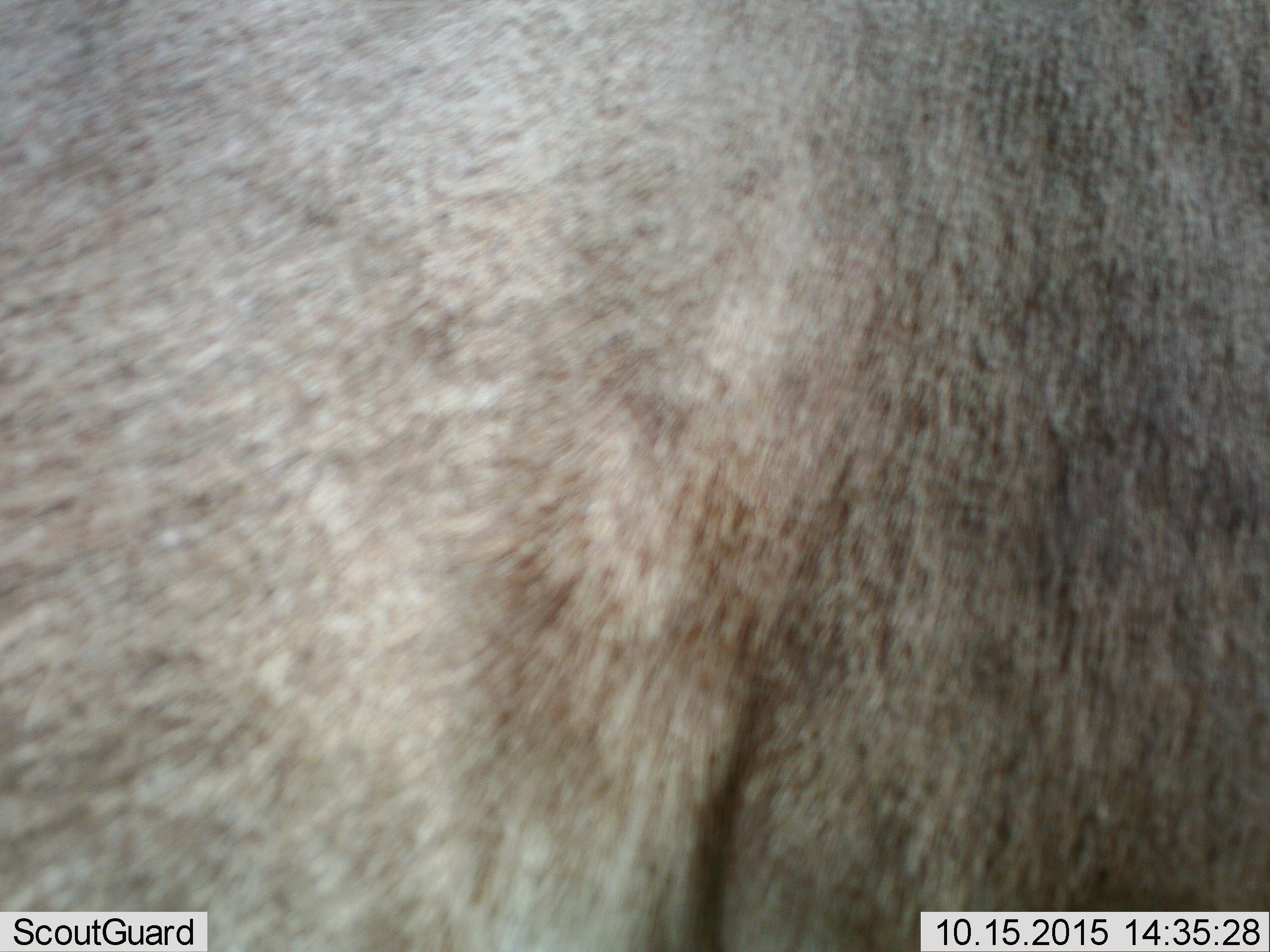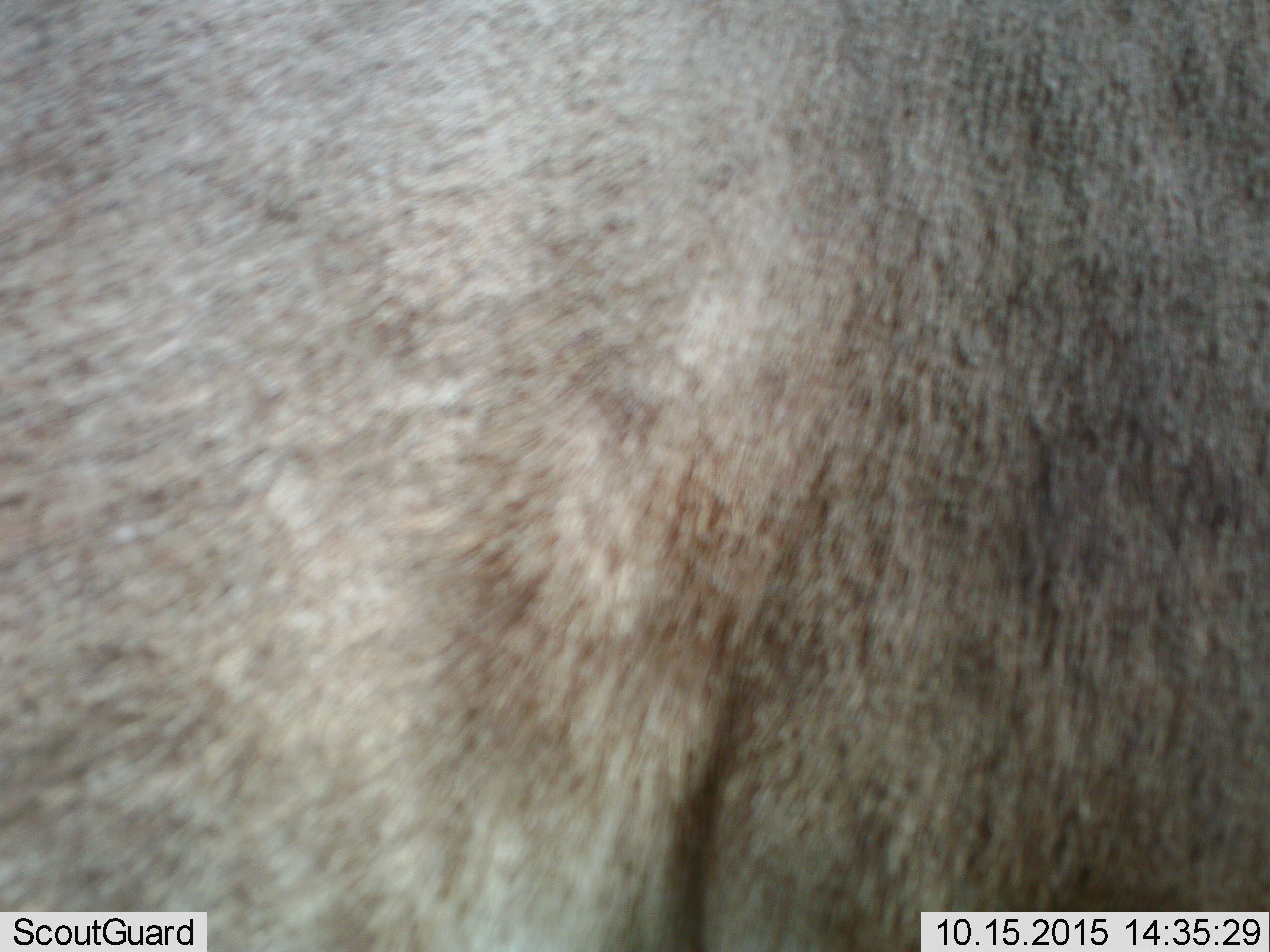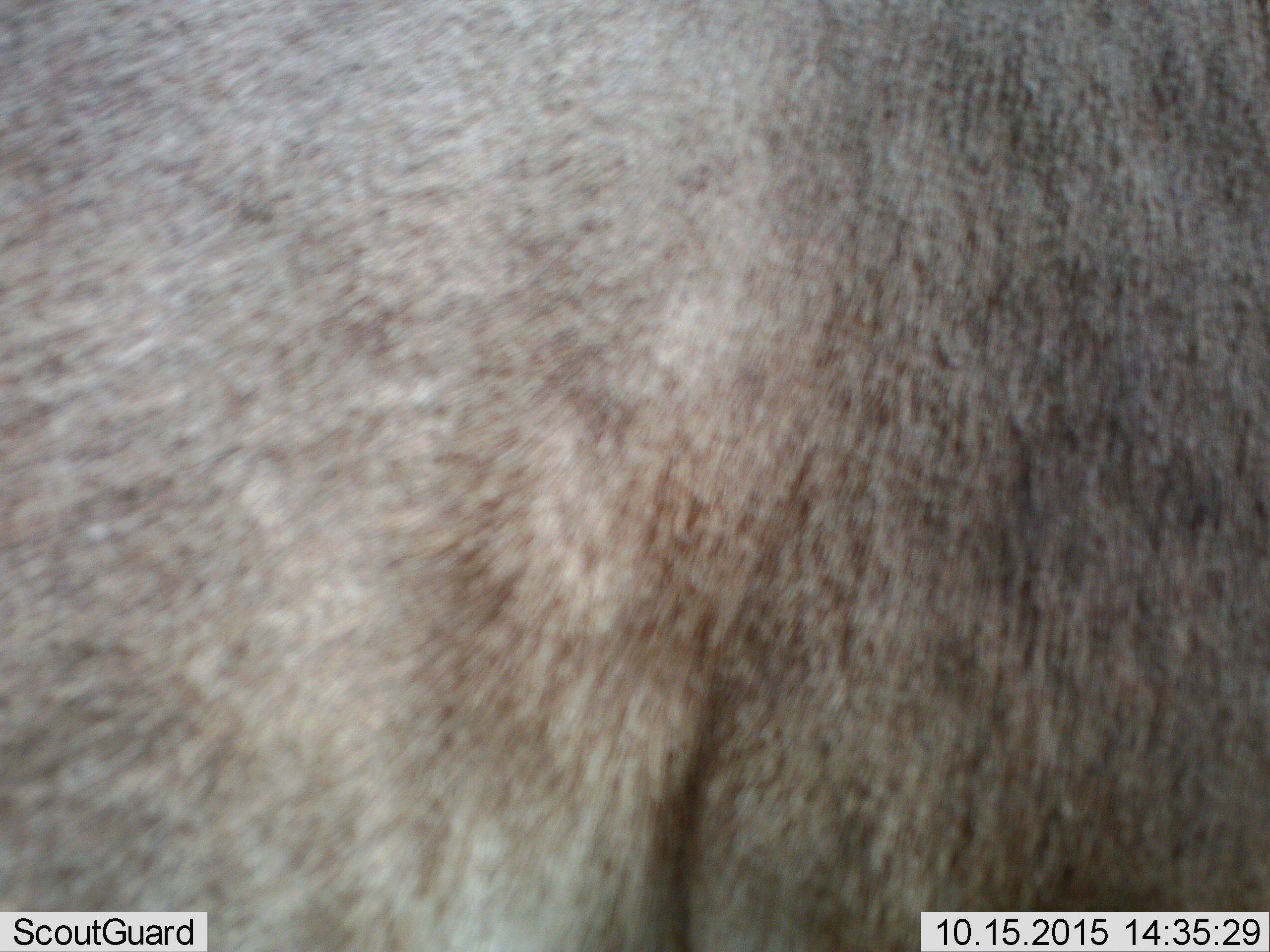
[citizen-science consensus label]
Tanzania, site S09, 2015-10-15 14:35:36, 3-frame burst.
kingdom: Animalia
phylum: Chordata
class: Mammalia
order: Artiodactyla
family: Bovidae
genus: Eudorcas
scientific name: Eudorcas thomsonii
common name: thomson's gazelle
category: gazellethomsons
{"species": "gazellethomsons (thomson's gazelle) (Eudorcas thomsonii)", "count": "1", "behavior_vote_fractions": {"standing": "100%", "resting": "0%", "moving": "0%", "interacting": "0%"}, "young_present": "0%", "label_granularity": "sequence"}